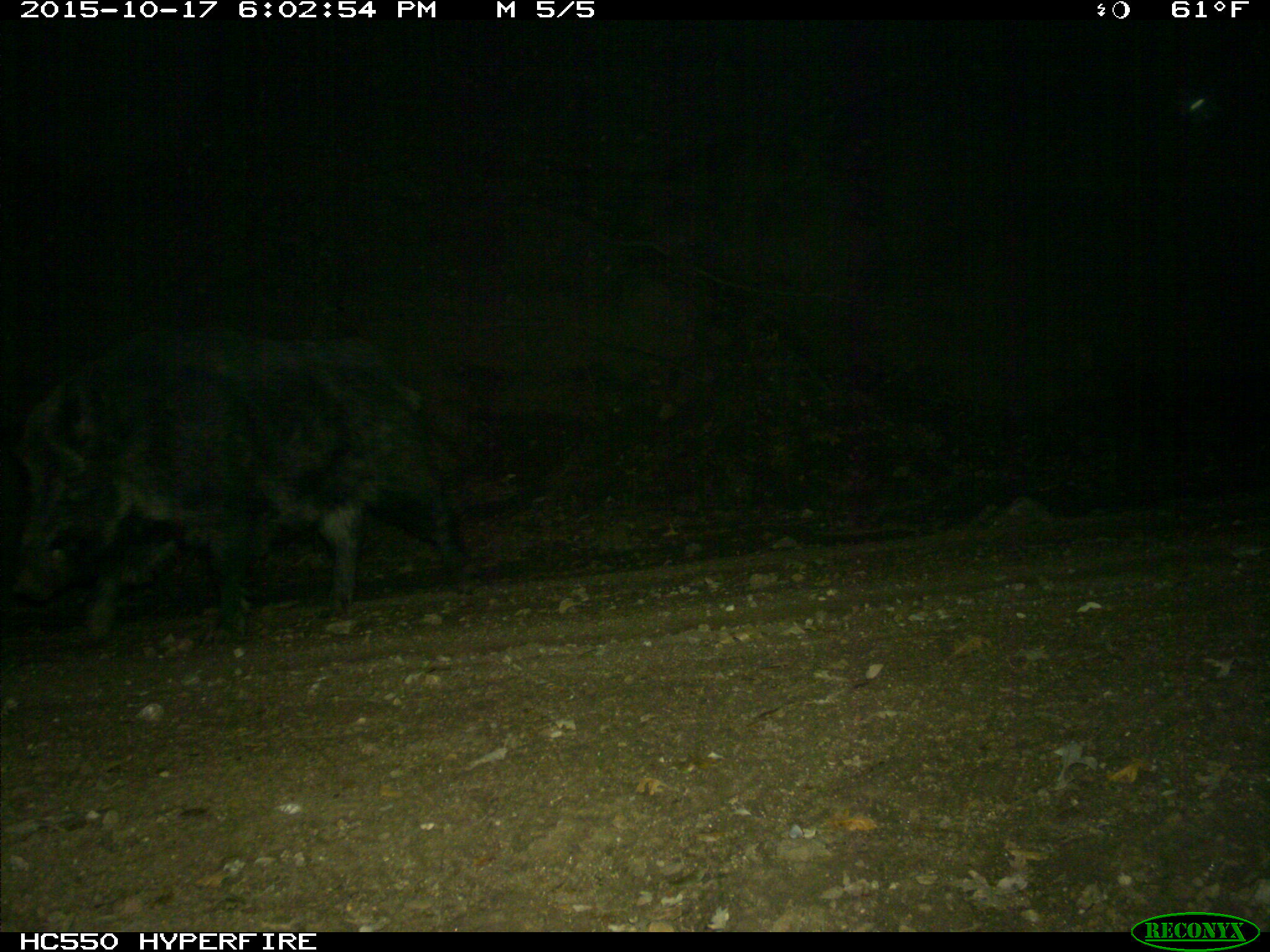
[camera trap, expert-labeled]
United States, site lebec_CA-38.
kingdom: Animalia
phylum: Chordata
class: Mammalia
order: Artiodactyla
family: Suidae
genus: Sus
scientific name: Sus scrofa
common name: wild boar